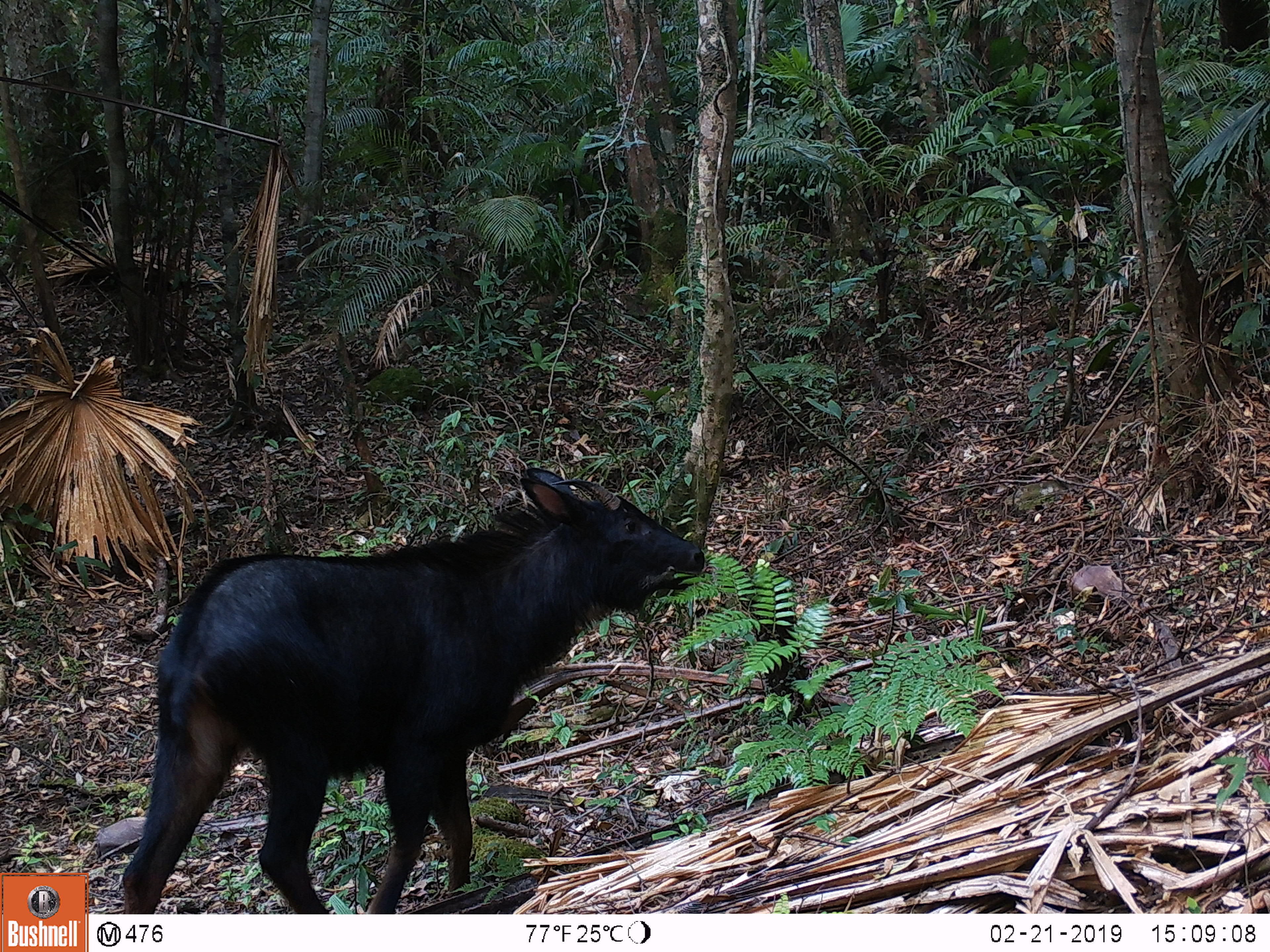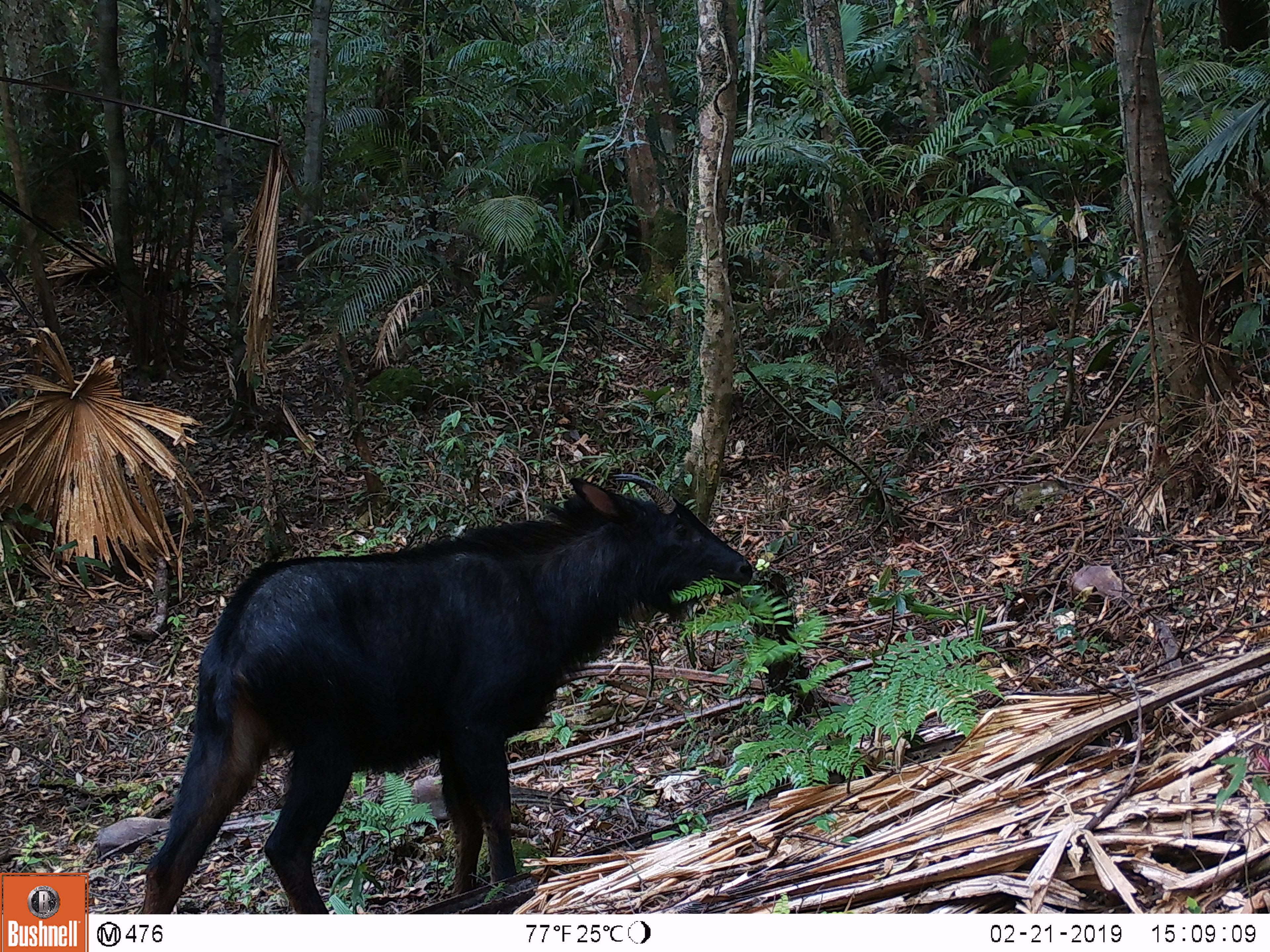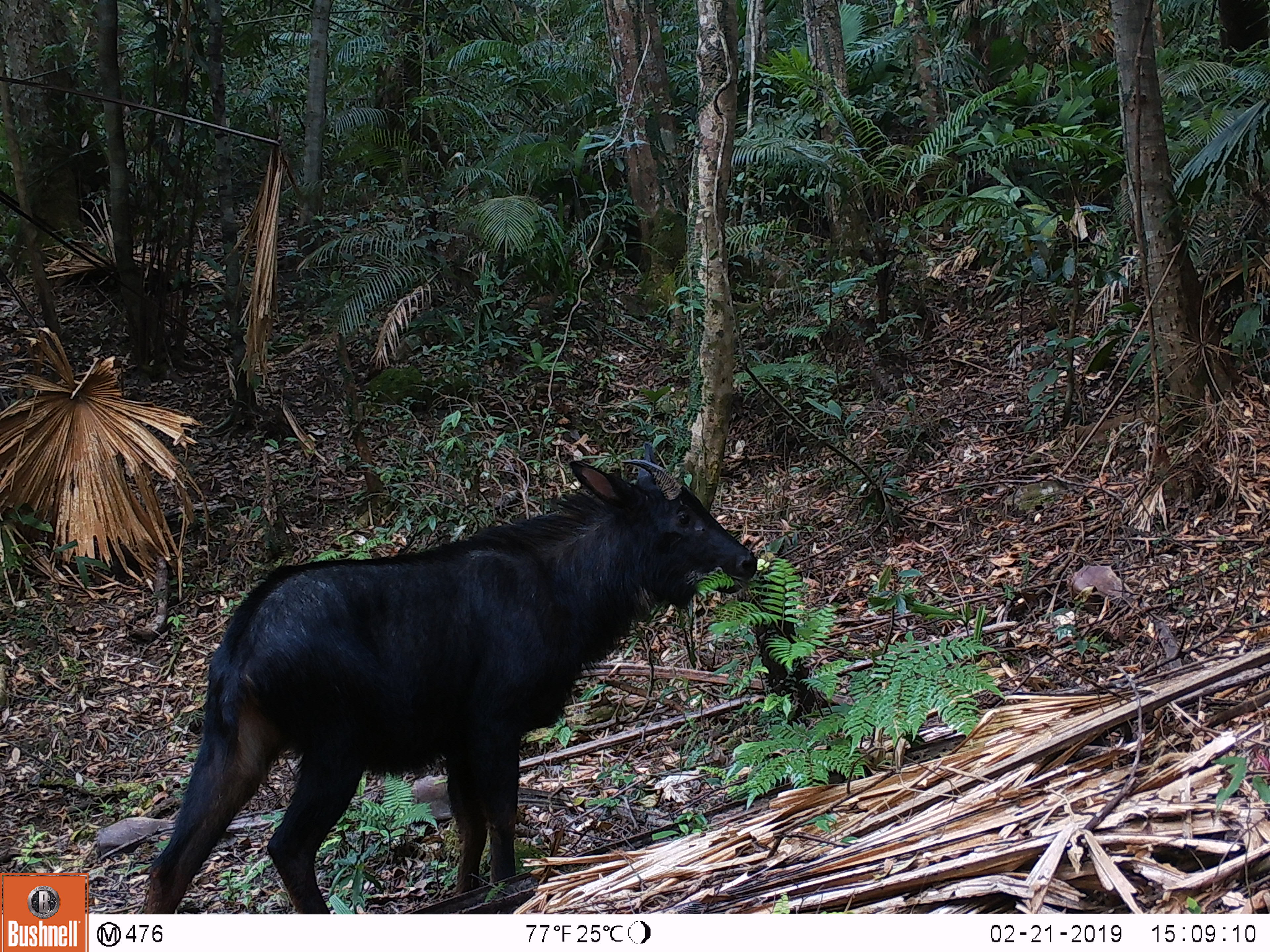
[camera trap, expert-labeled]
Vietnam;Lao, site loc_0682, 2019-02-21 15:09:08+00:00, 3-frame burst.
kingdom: Animalia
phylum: Chordata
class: Mammalia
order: Artiodactyla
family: Bovidae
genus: Capricornis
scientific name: Capricornis sumatraensis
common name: chinese serow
Chinese serow (Capricornis sumatraensis). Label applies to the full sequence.